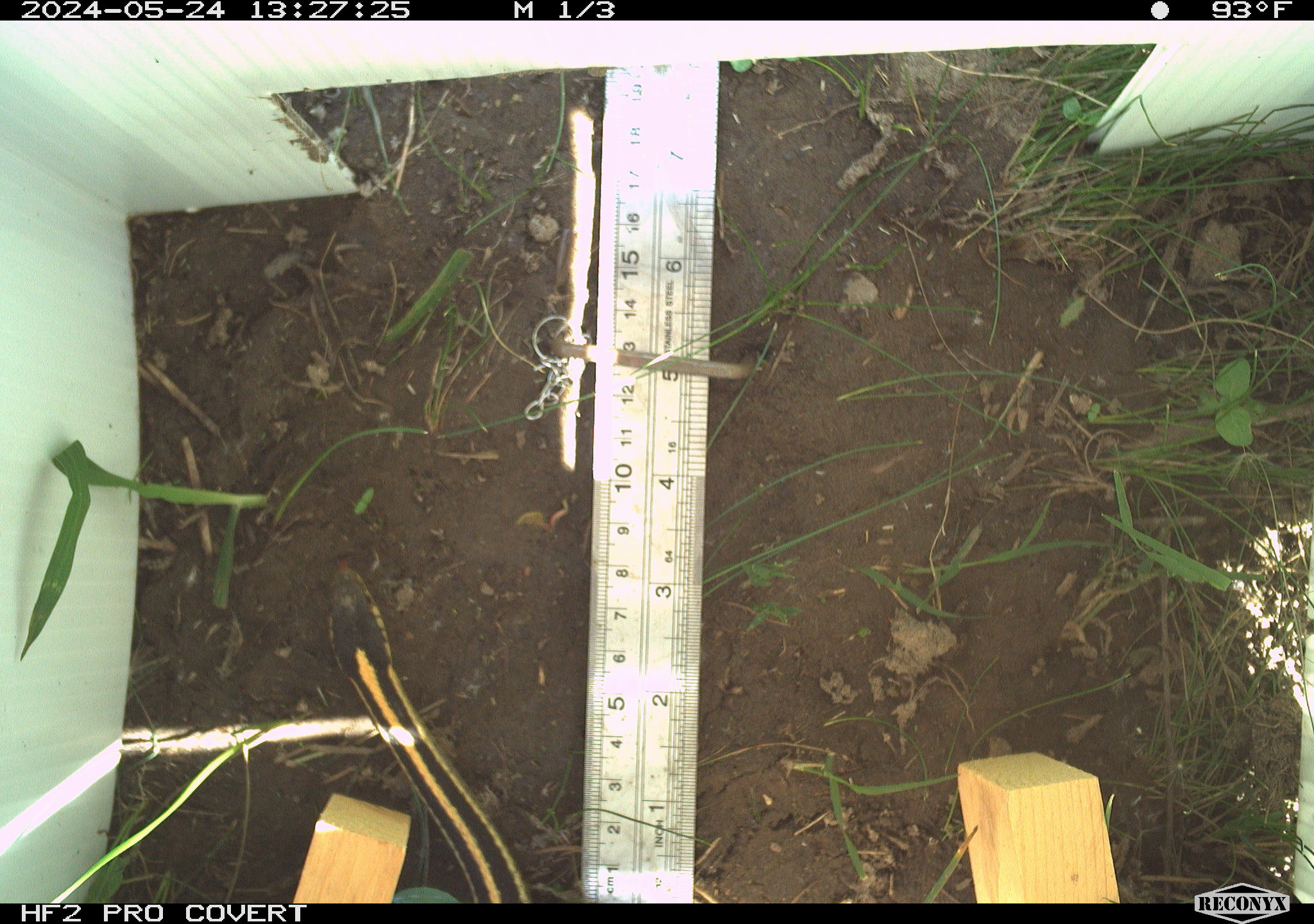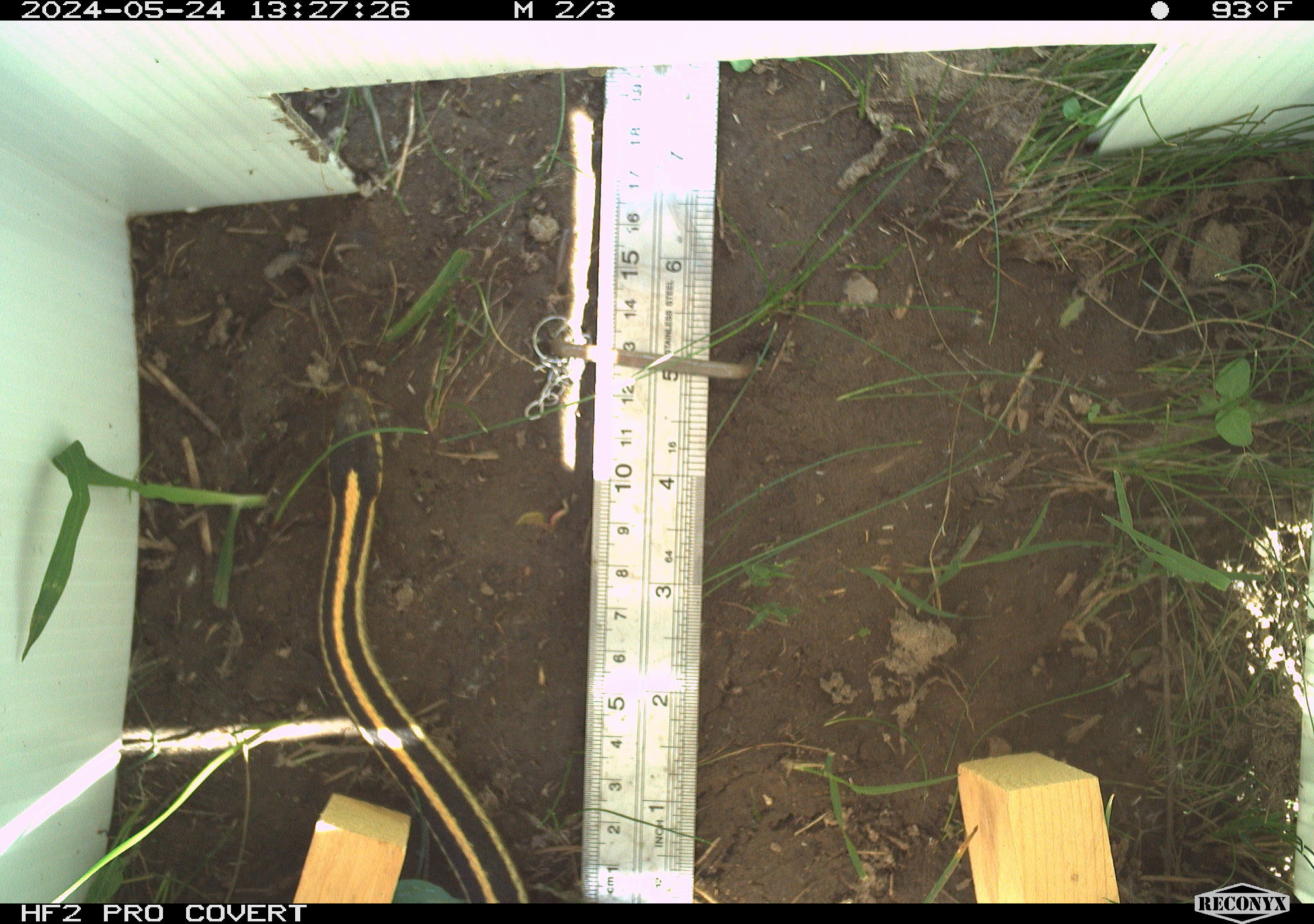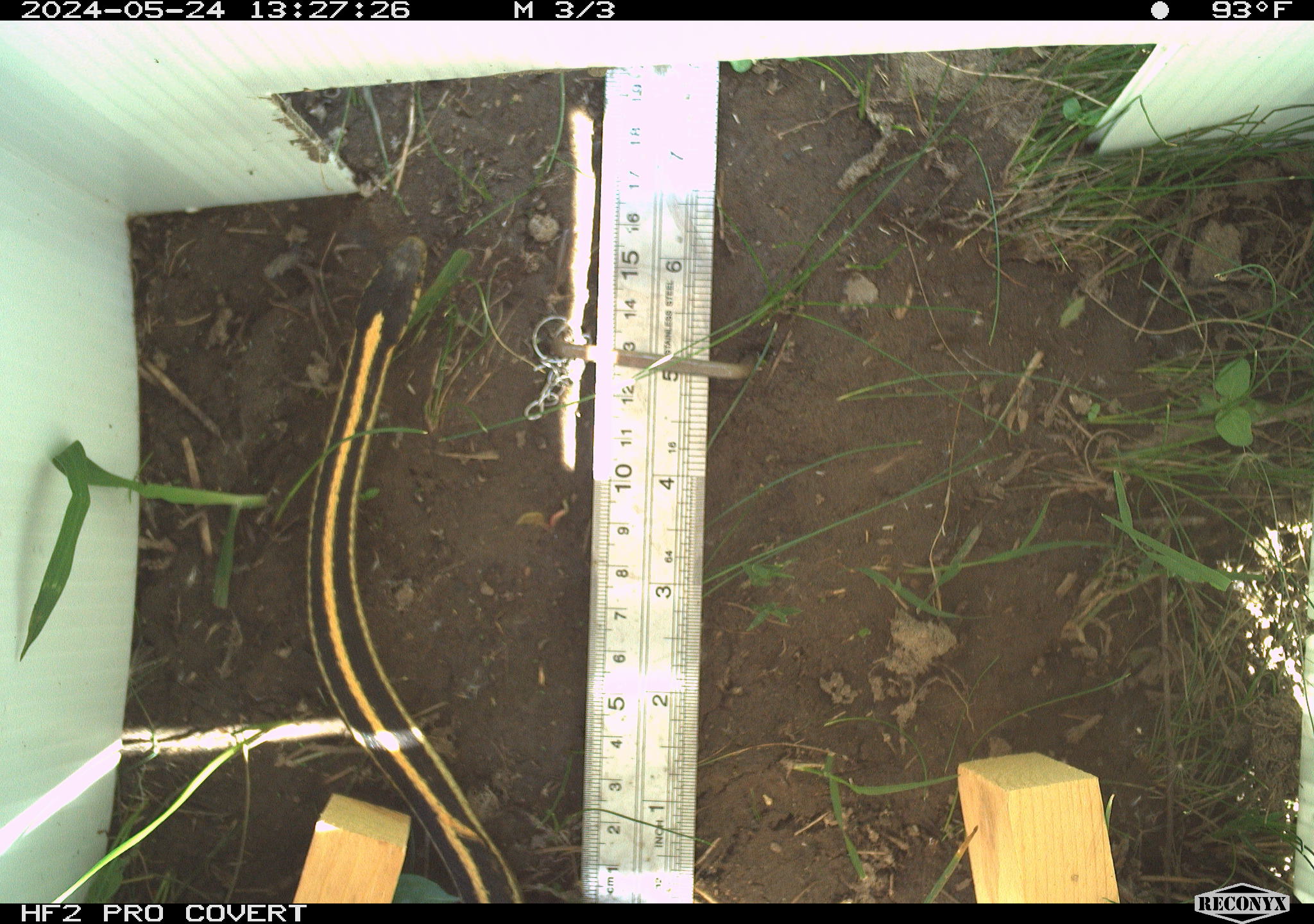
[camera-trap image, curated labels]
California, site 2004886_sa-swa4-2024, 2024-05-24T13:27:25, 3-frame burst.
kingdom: Animalia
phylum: Chordata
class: Reptilia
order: Squamata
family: Colubridae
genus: Thamnophis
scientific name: Thamnophis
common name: american gartersnakes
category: thamnophis species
Thamnophis species (american gartersnakes) (Thamnophis).